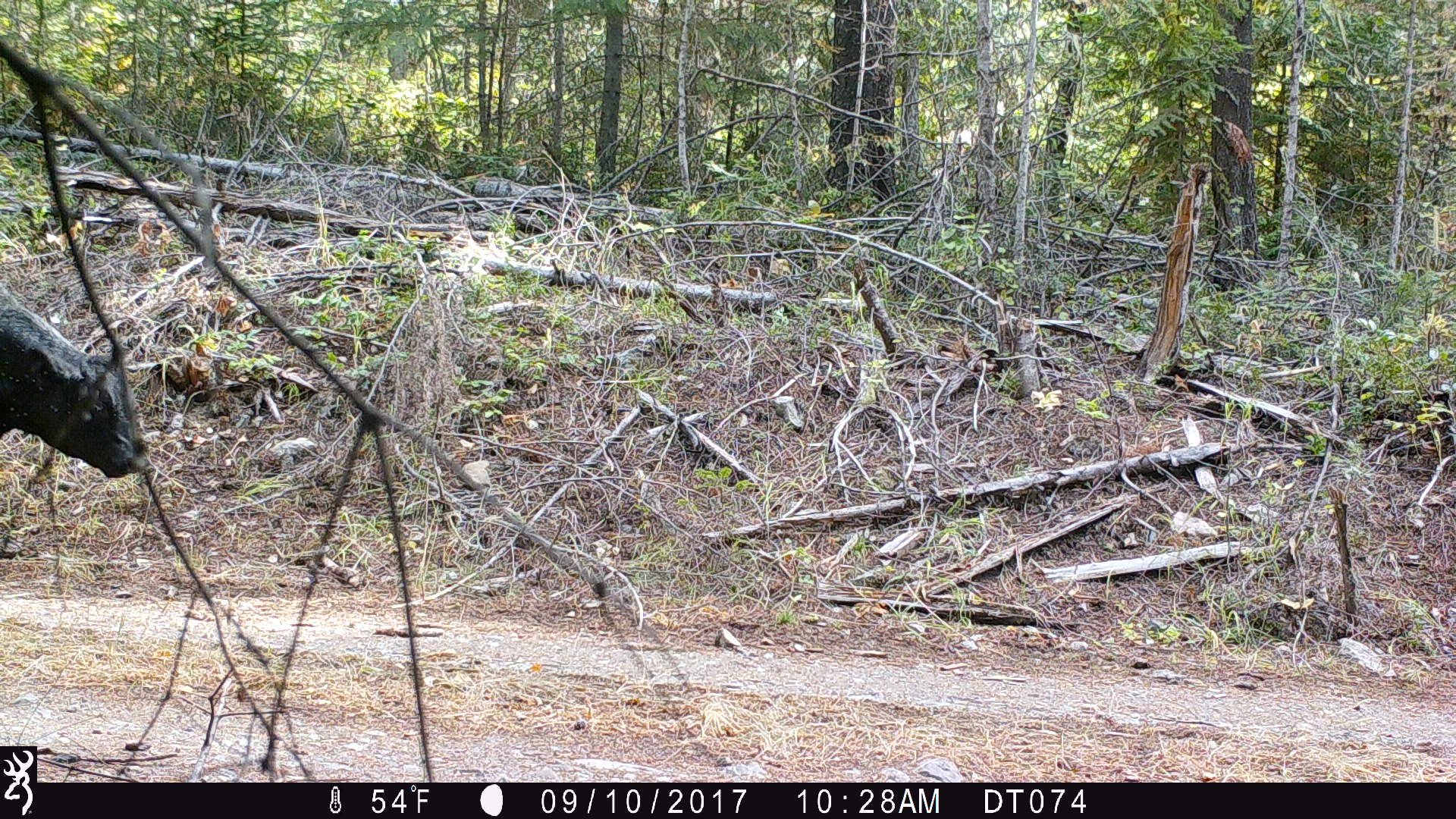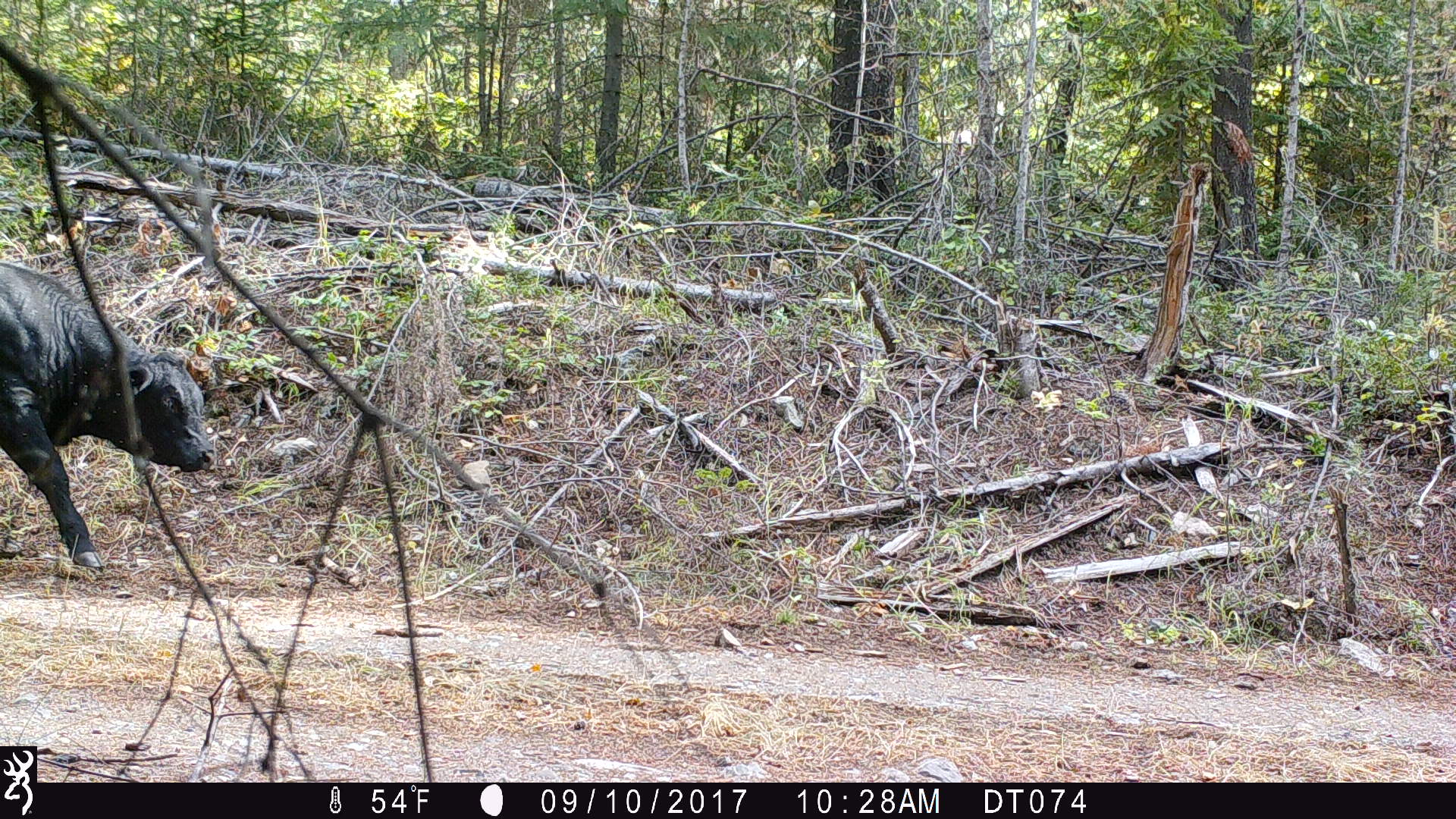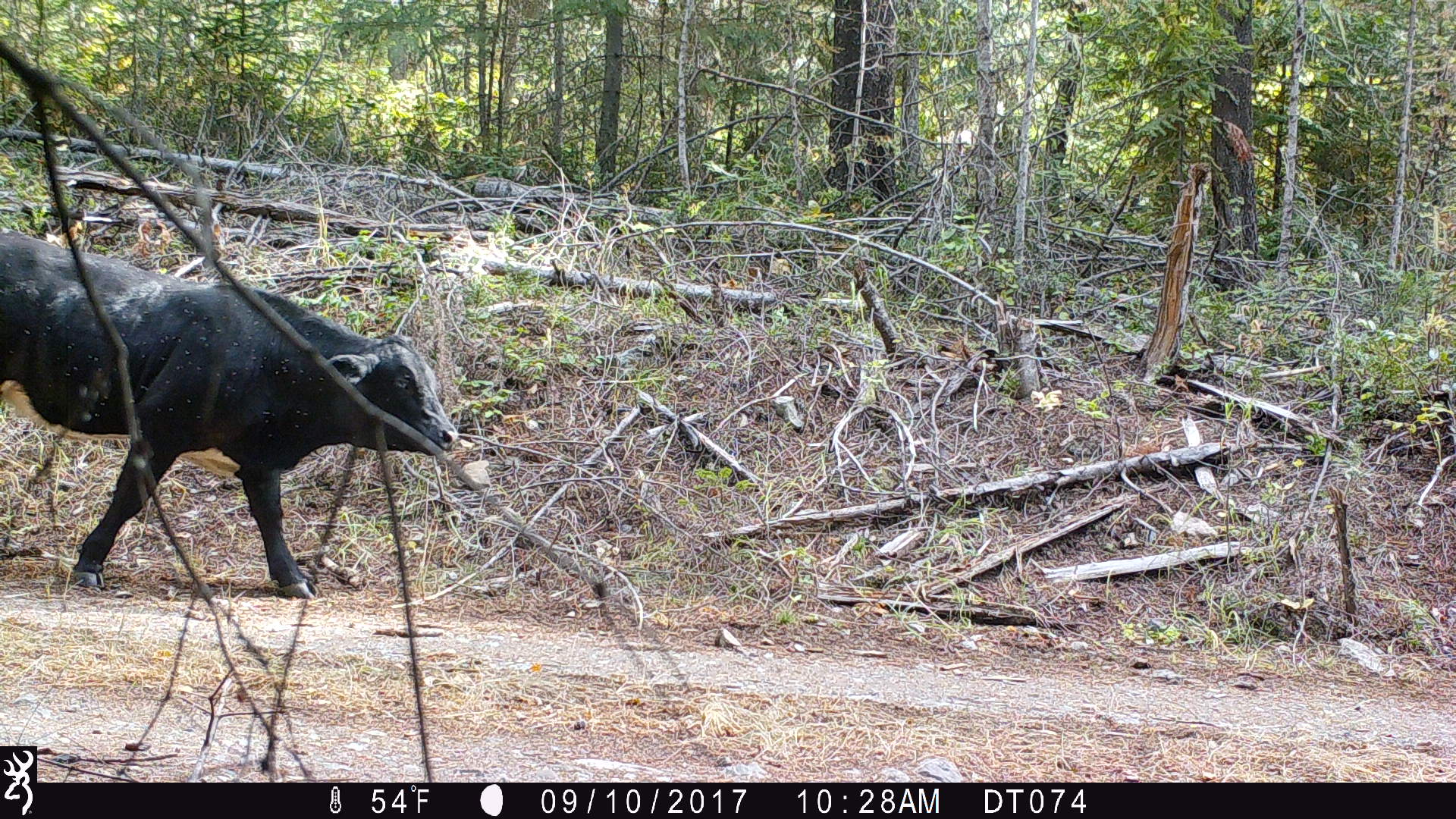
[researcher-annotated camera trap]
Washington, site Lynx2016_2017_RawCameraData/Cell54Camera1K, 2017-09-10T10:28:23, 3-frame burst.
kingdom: Animalia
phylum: Chordata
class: Mammalia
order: Artiodactyla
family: Bovidae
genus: Bos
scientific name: Bos taurus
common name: domestic cattle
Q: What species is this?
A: Domestic cattle (Bos taurus).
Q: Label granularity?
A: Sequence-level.